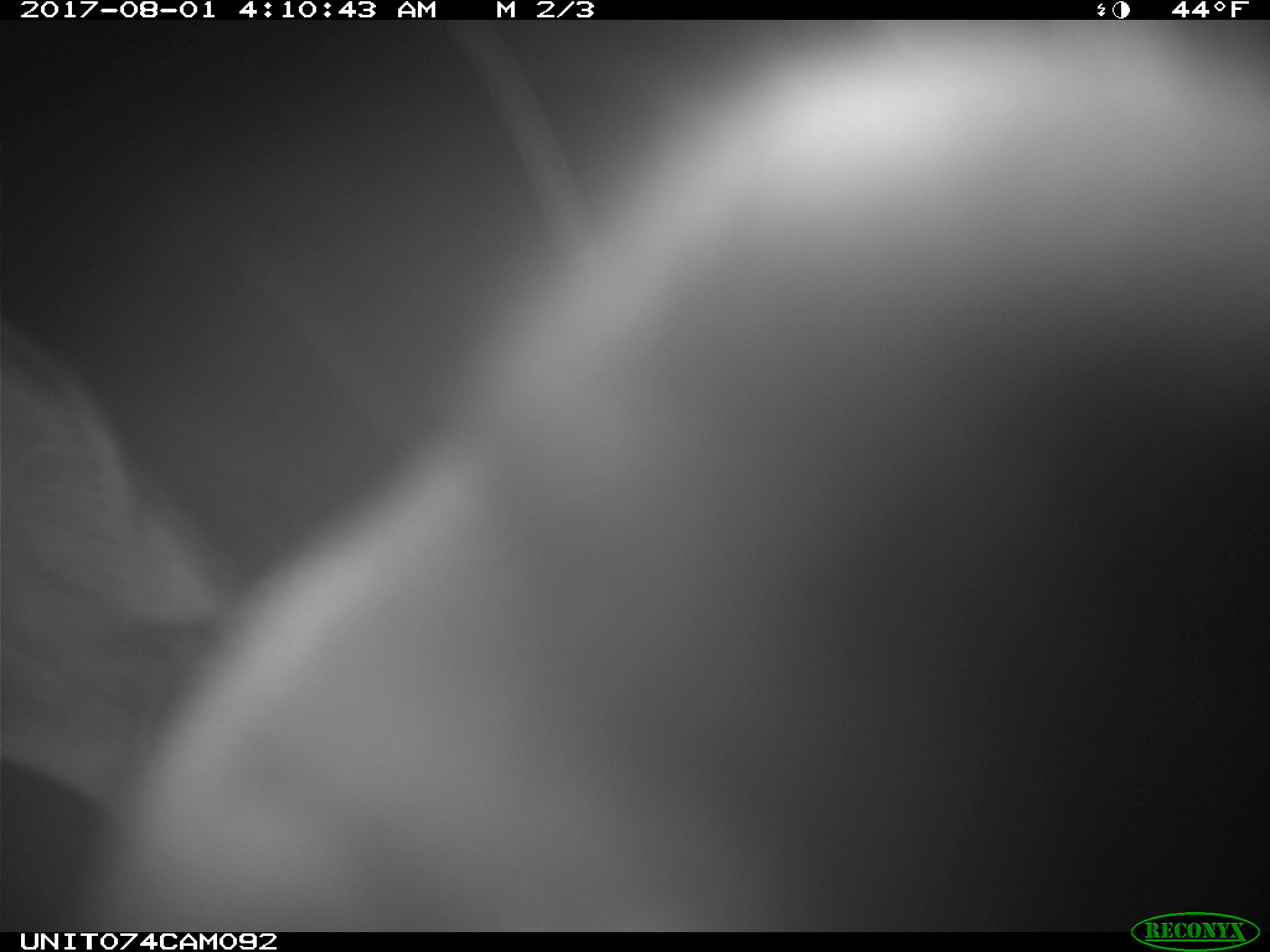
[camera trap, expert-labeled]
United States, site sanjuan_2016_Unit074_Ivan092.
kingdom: Animalia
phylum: Chordata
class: Mammalia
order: Artiodactyla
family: Cervidae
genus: Cervus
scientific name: Cervus elaphus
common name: red deer